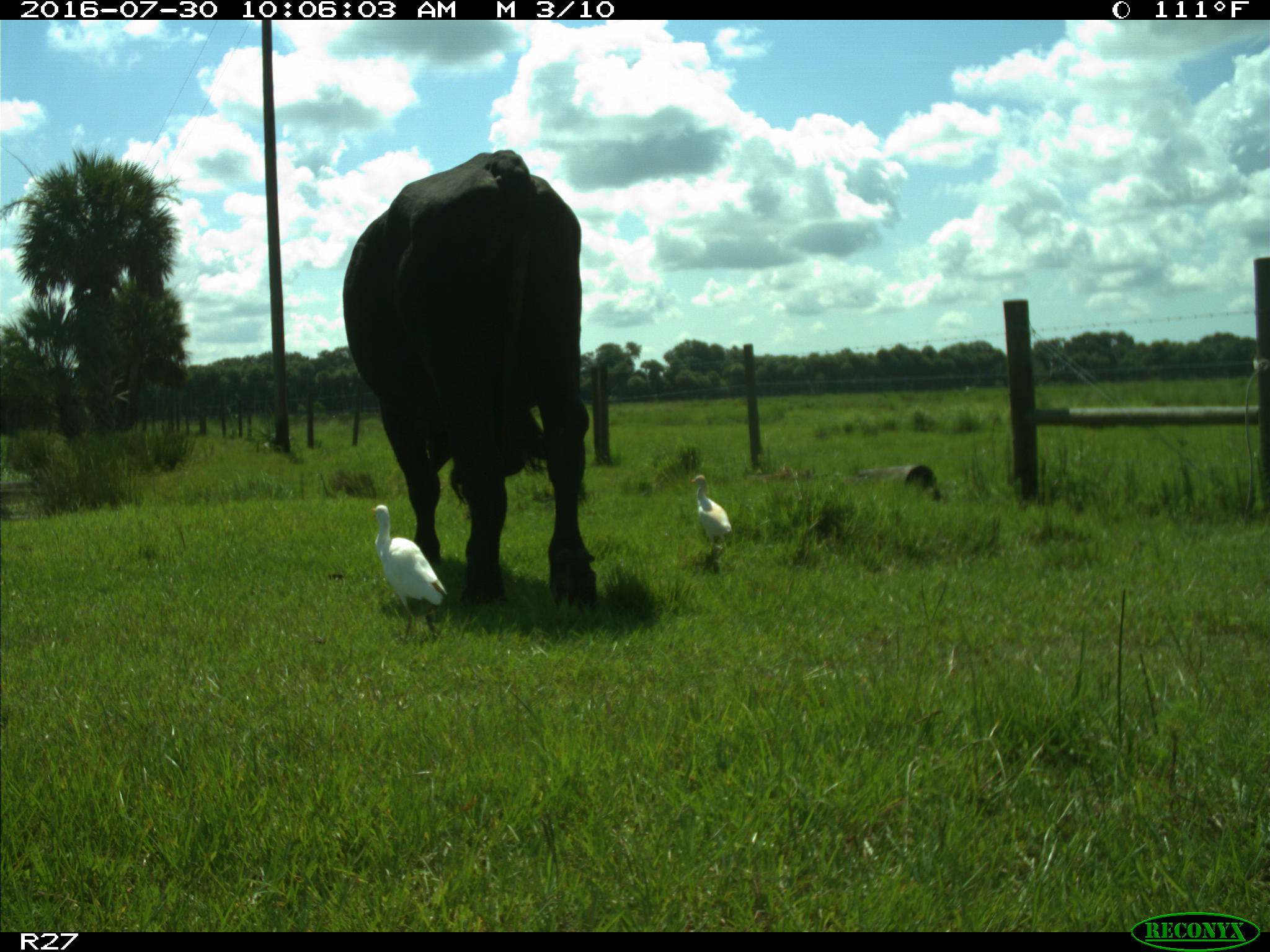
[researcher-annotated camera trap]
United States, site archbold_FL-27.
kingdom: Animalia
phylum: Chordata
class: Mammalia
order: Artiodactyla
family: Bovidae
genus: Bos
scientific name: Bos taurus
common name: domestic cow